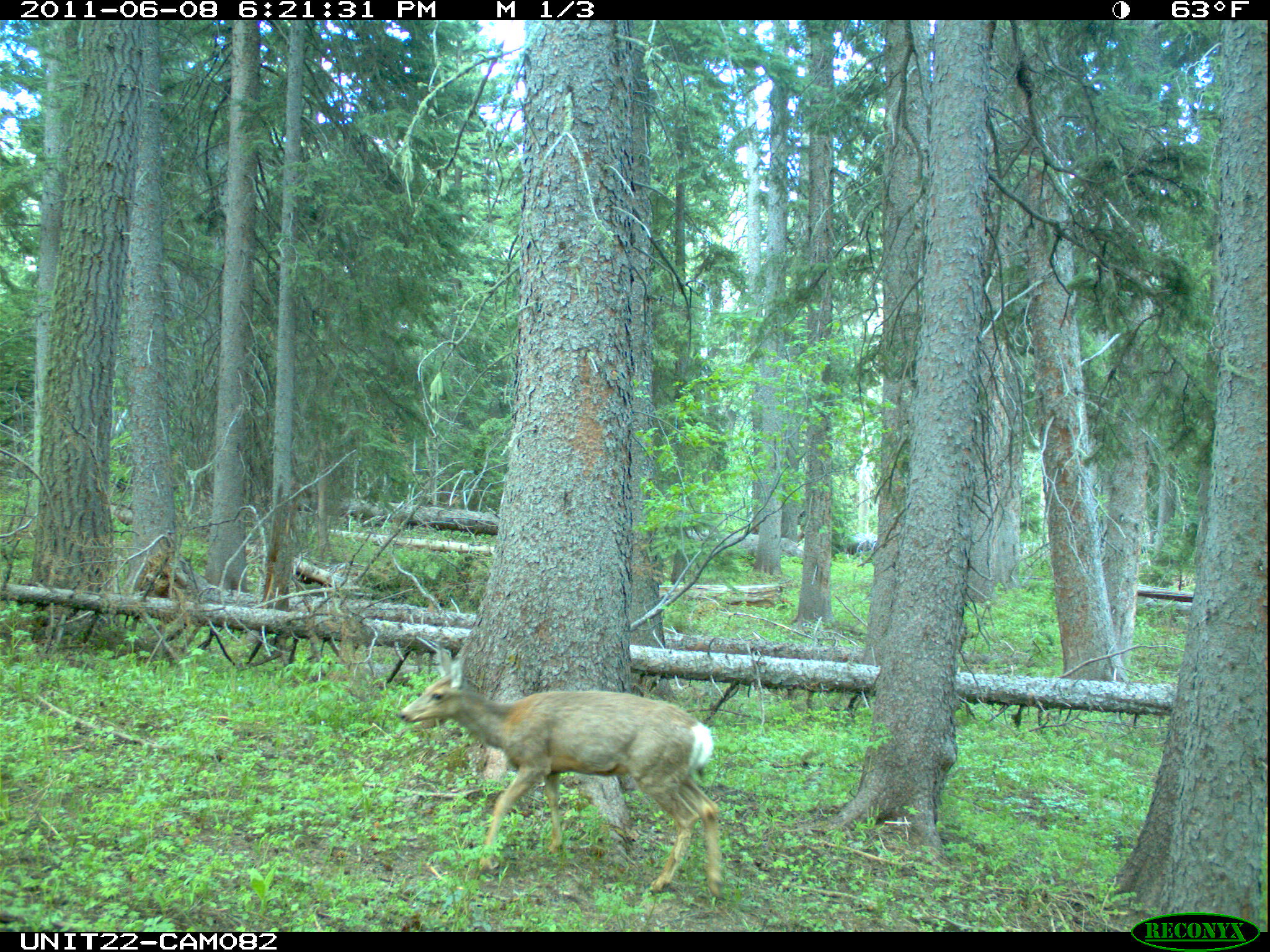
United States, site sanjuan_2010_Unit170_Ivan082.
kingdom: Animalia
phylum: Chordata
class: Mammalia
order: Artiodactyla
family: Cervidae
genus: Odocoileus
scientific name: Odocoileus hemionus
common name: mule deer